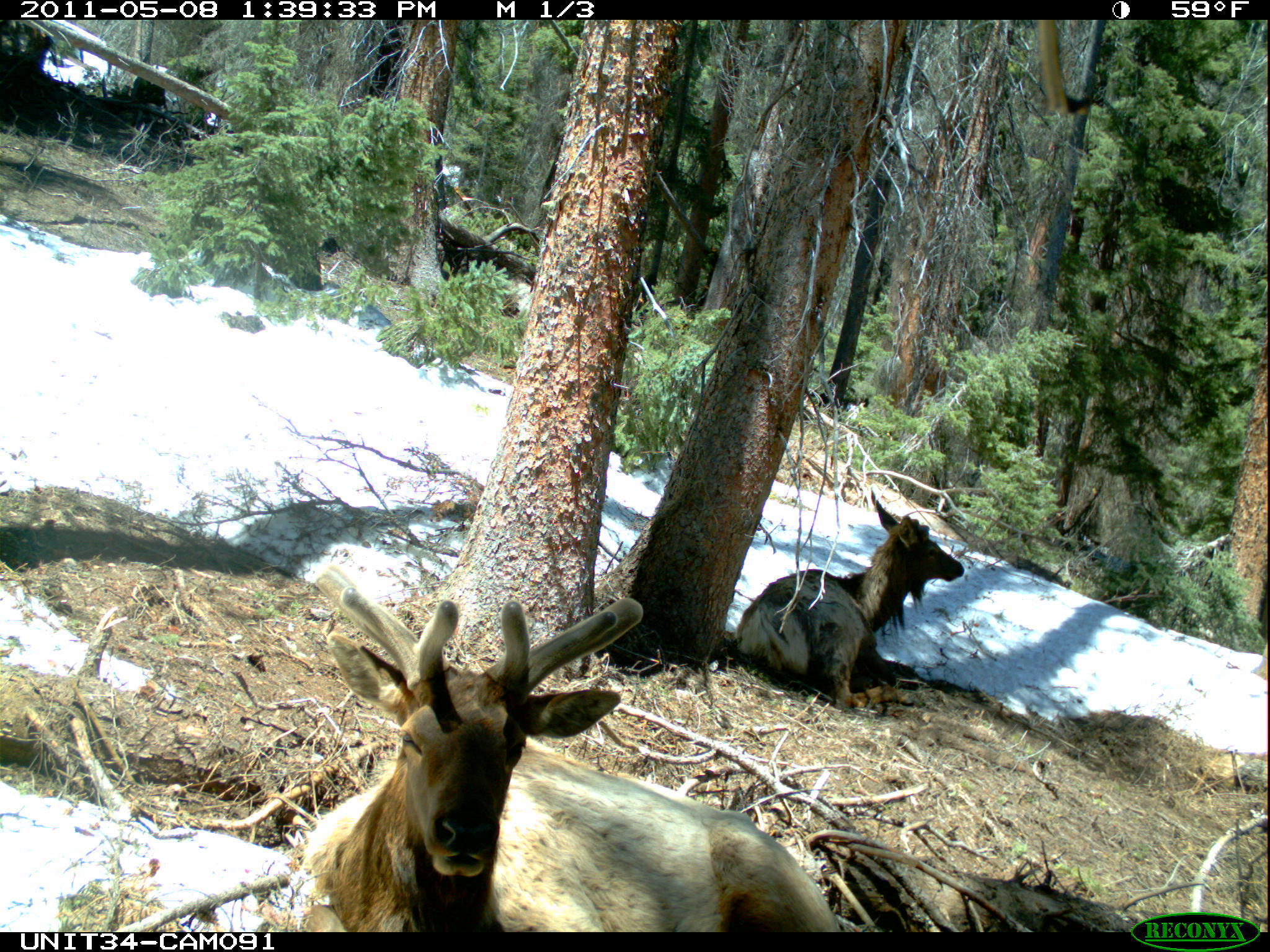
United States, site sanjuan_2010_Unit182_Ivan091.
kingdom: Animalia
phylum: Chordata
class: Mammalia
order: Artiodactyla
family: Cervidae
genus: Cervus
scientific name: Cervus elaphus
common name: red deer